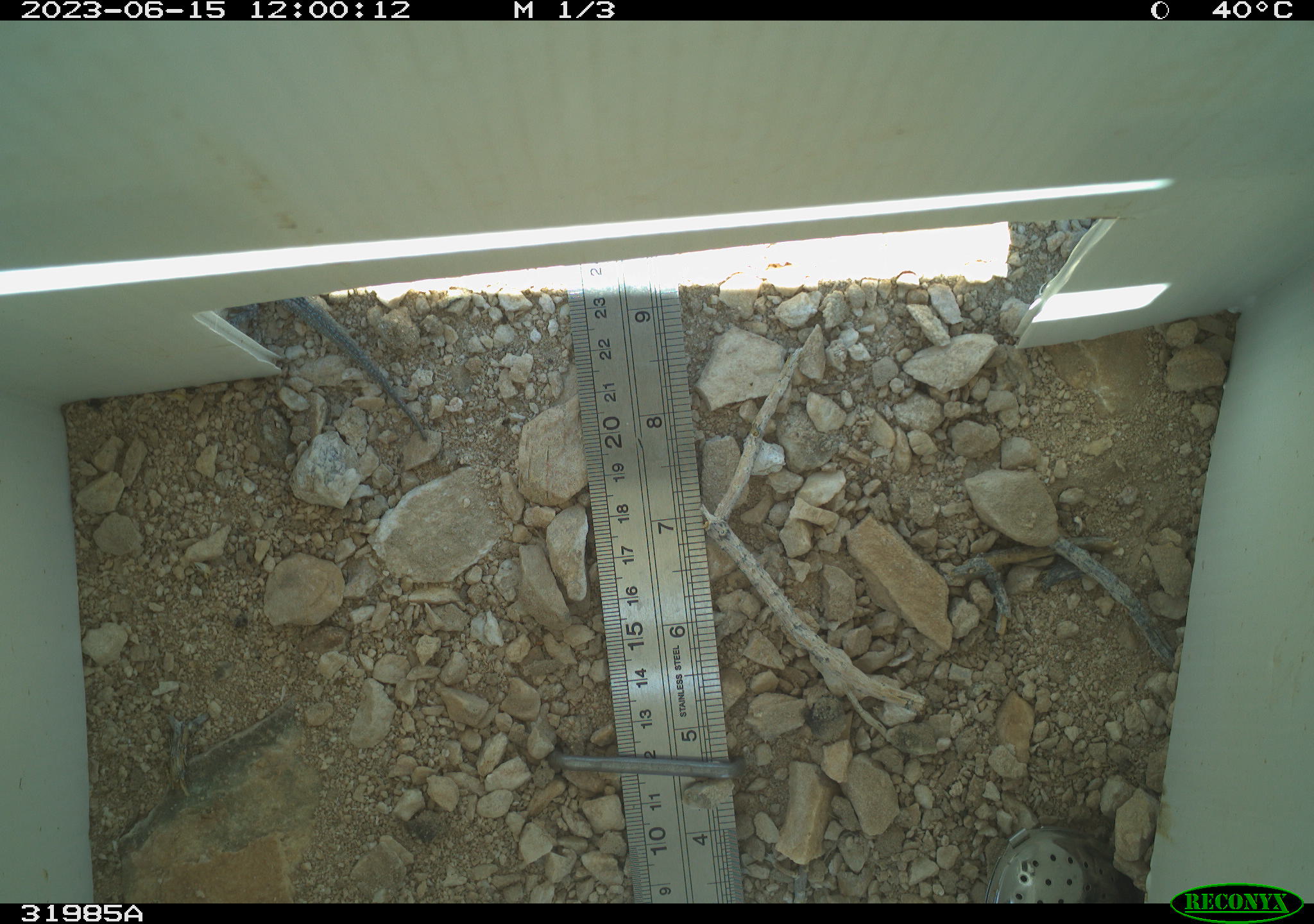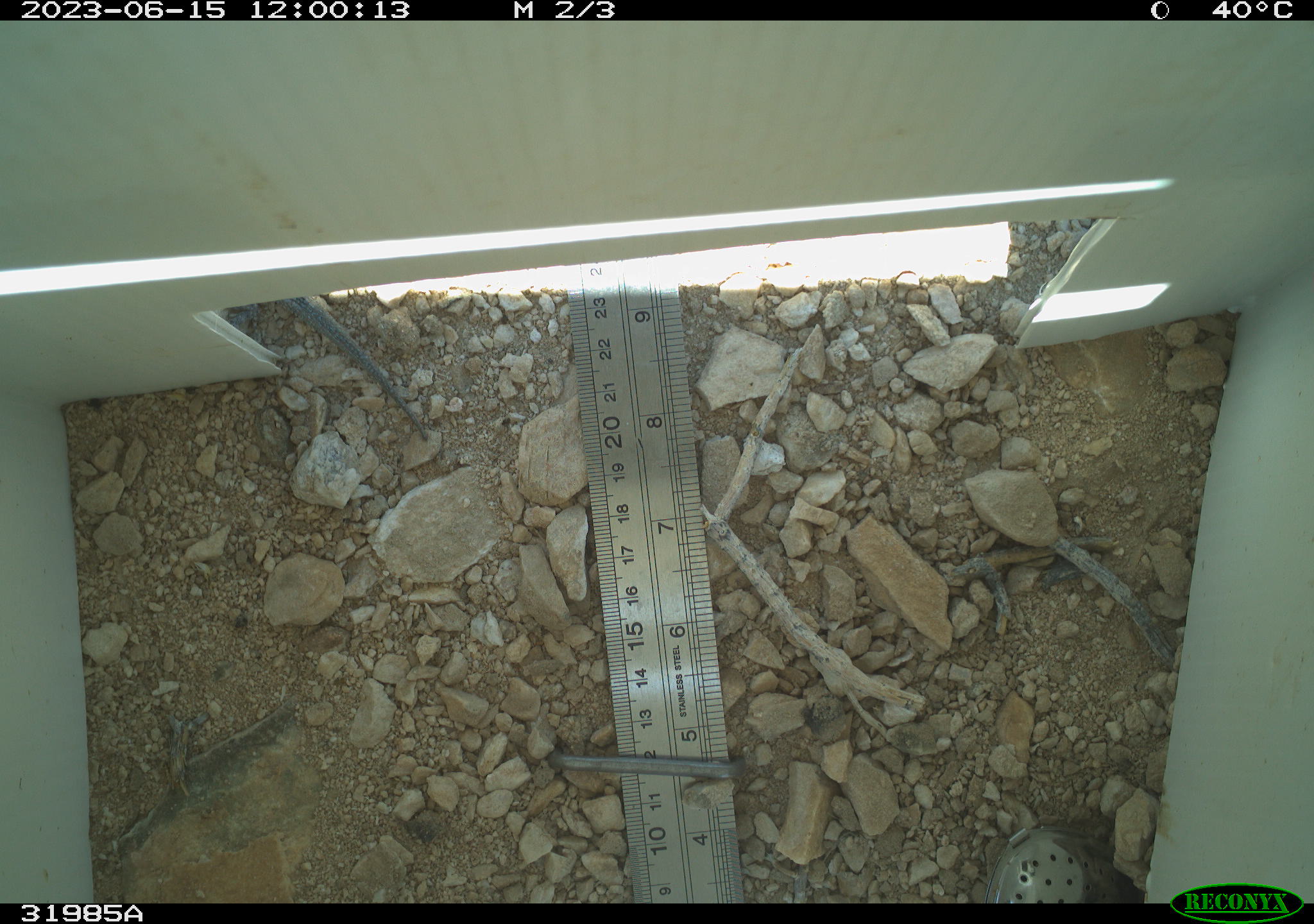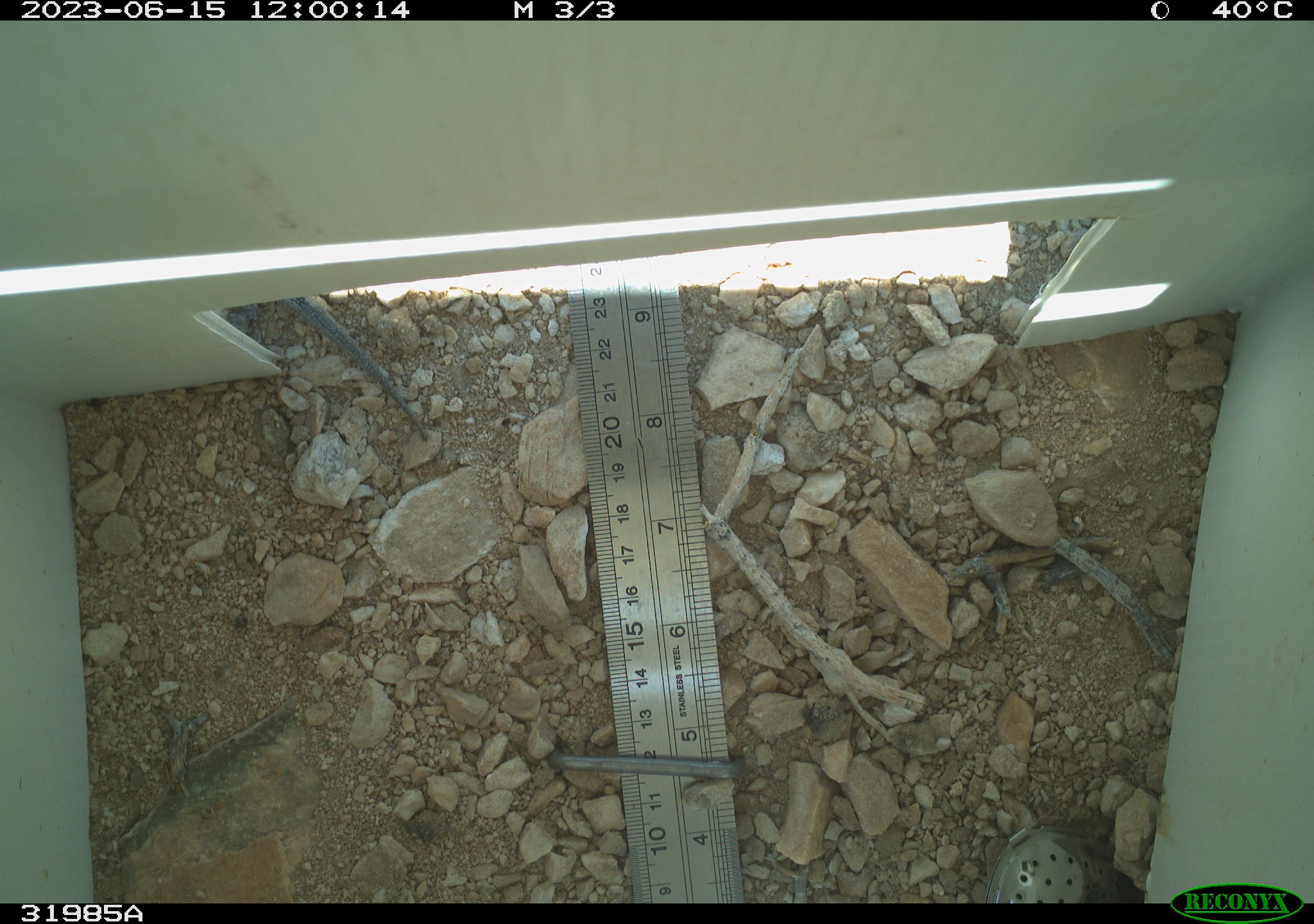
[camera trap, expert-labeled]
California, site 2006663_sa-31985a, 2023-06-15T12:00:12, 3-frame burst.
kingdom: Animalia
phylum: Chordata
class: Reptilia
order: Squamata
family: Phrynosomatidae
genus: Sceloporus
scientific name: Sceloporus graciosus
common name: common sagebrush lizard